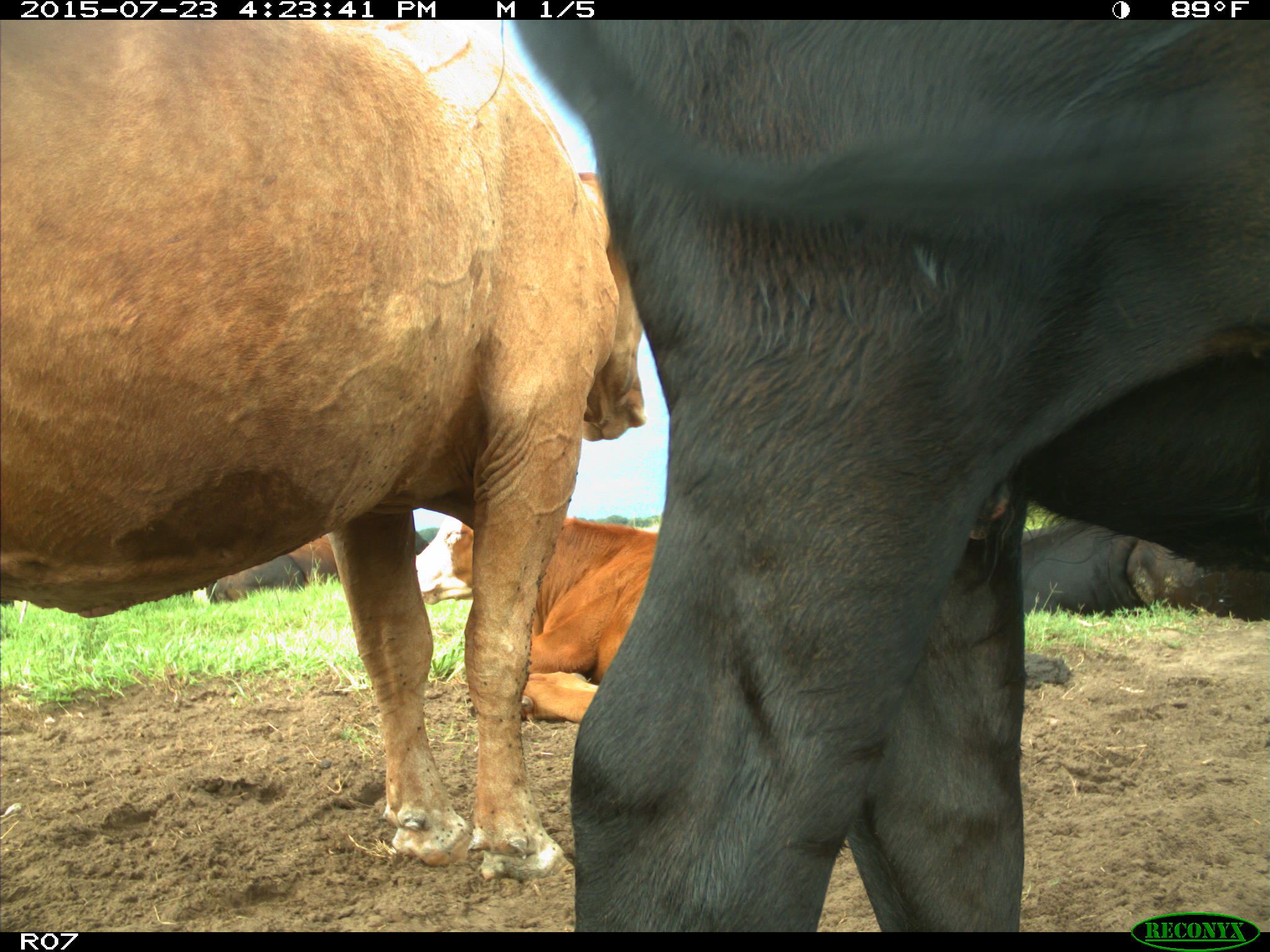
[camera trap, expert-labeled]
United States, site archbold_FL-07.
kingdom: Animalia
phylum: Chordata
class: Mammalia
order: Artiodactyla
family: Bovidae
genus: Bos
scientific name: Bos taurus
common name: domestic cow